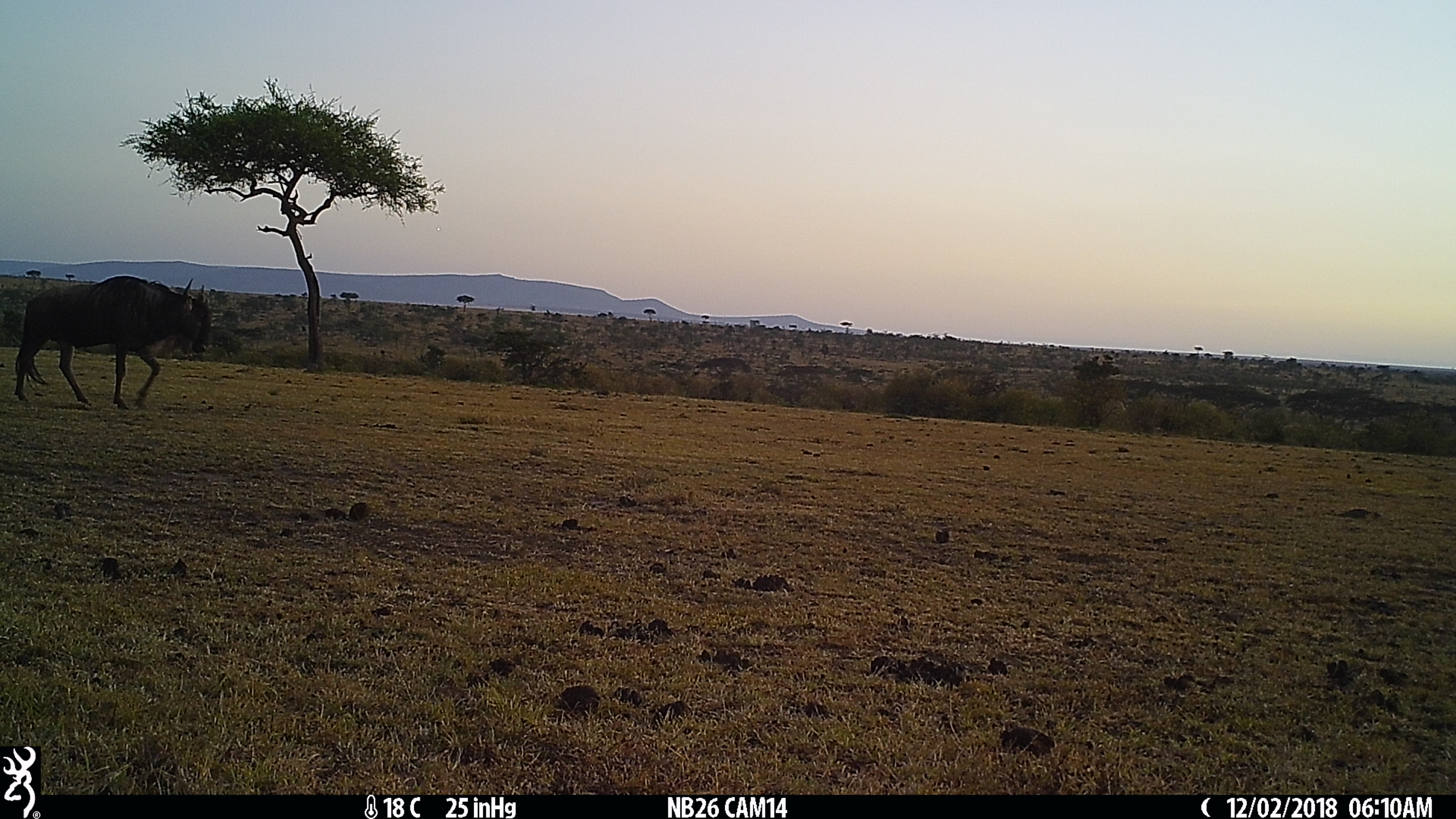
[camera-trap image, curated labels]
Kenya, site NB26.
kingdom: Animalia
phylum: Chordata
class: Mammalia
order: Artiodactyla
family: Bovidae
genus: Connochaetes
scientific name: Connochaetes taurinus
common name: blue wildebeest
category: wildebeest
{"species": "wildebeest (blue wildebeest) (Connochaetes taurinus)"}